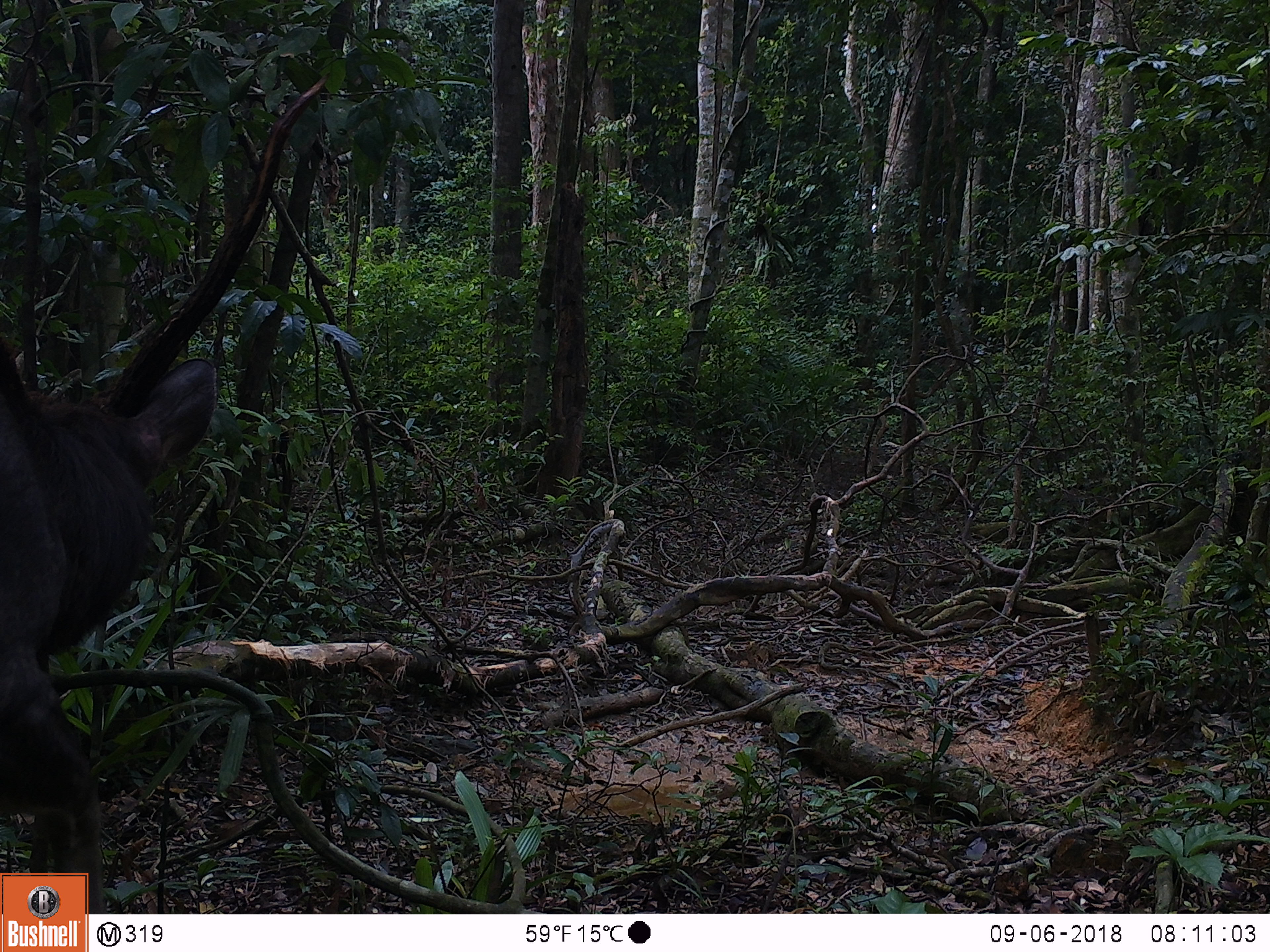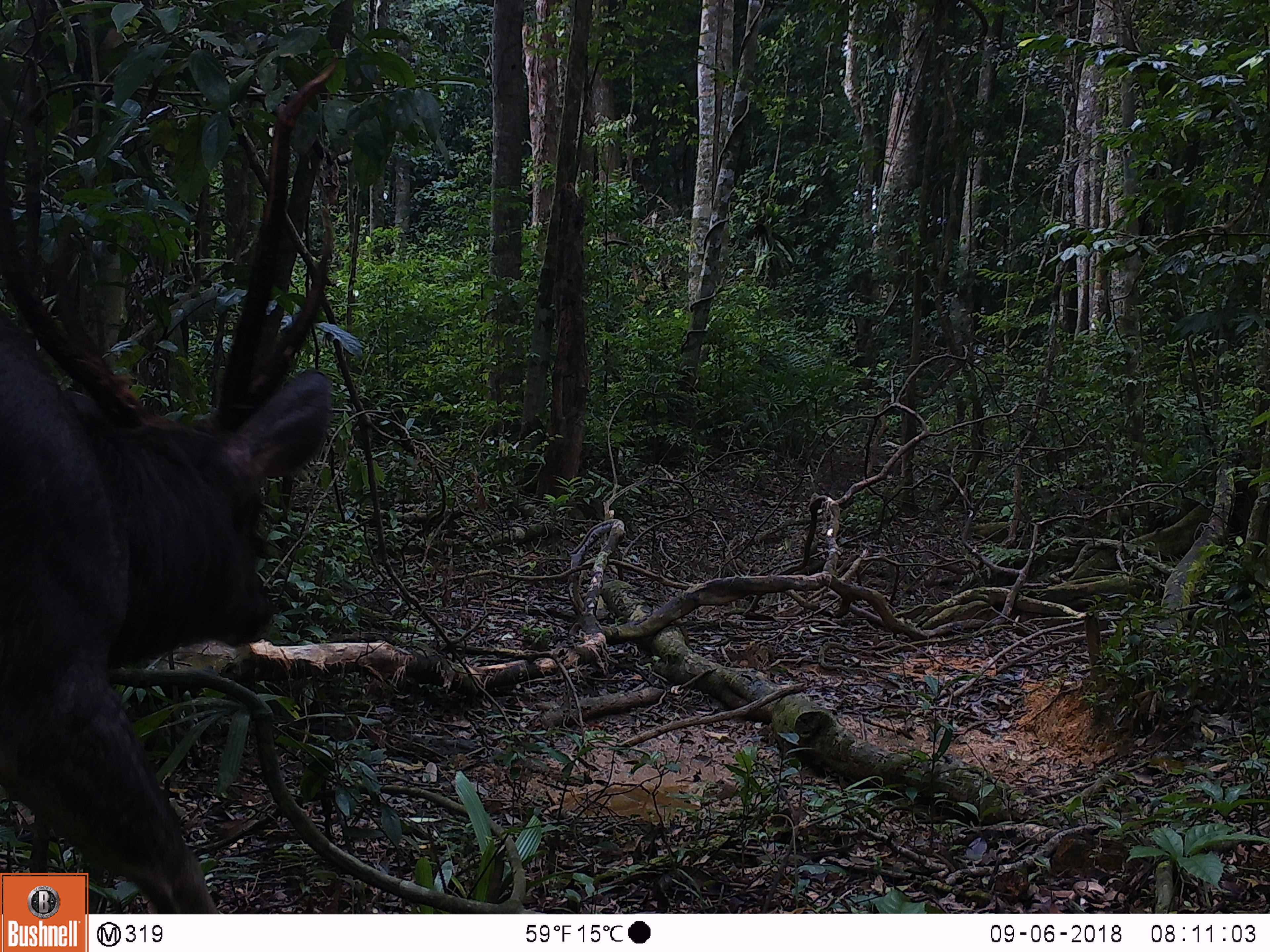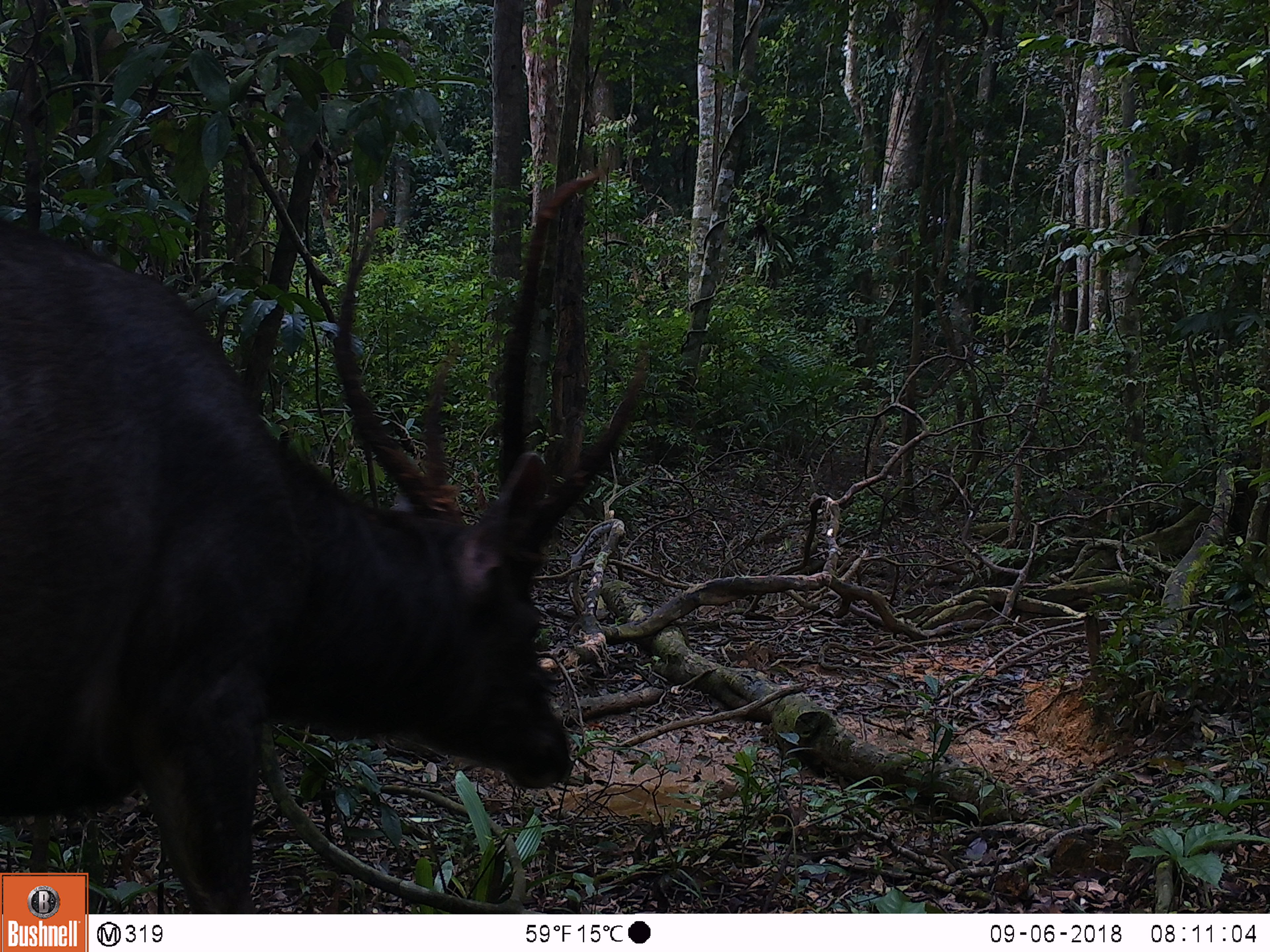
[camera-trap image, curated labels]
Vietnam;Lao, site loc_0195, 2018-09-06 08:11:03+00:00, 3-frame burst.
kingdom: Animalia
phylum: Chordata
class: Mammalia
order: Artiodactyla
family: Cervidae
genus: Rusa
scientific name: Rusa unicolor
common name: sambar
Sambar (Rusa unicolor). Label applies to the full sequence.